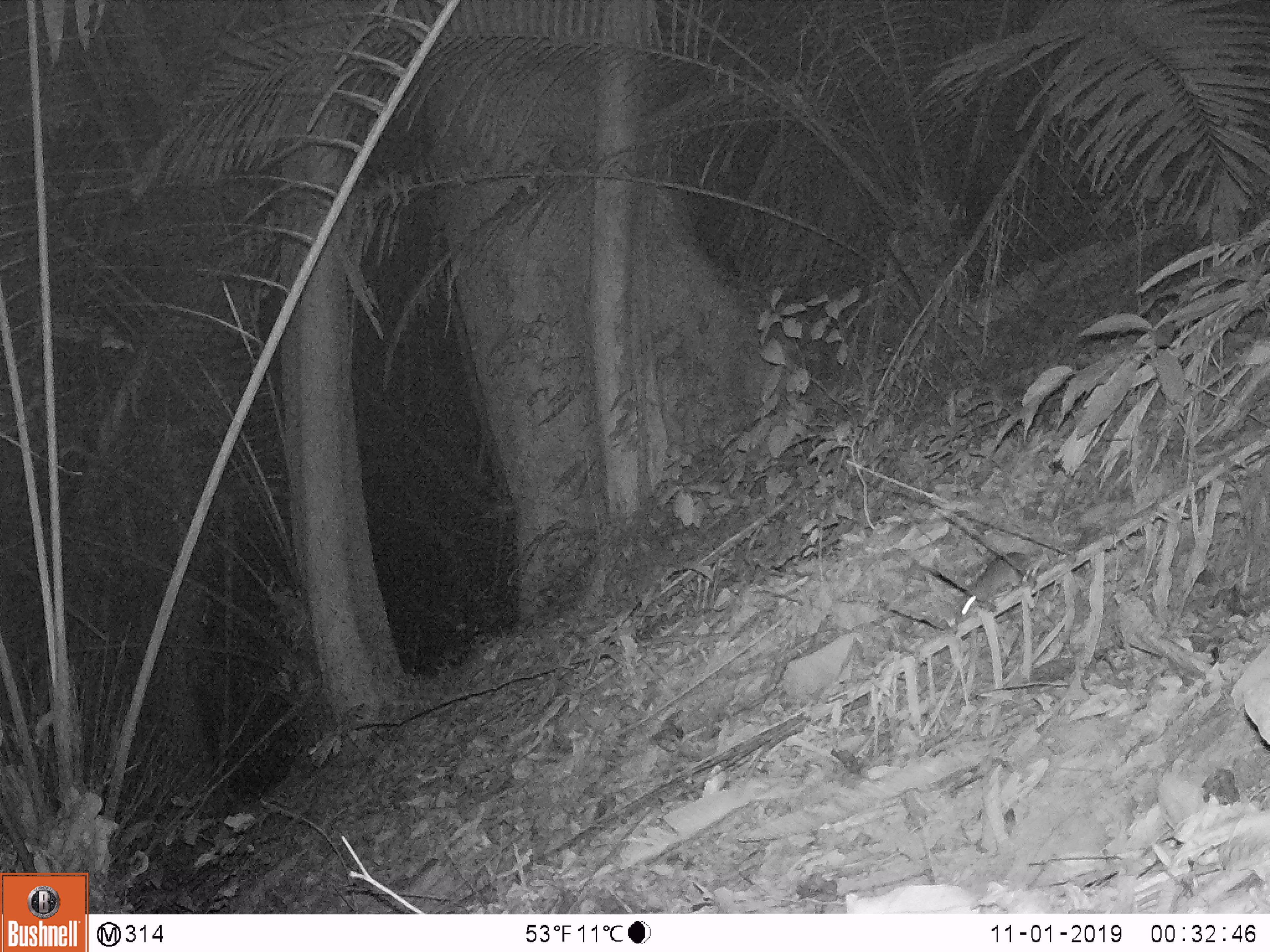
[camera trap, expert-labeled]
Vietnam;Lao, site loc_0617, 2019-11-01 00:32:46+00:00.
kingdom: Animalia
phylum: Chordata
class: Mammalia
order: Rodentia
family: Muridae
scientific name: Muridae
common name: old-world mice and rats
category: unidentified murid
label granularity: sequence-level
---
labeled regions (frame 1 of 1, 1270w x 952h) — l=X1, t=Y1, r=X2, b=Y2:
unidentified murid: l=955, t=550, r=1030, b=624